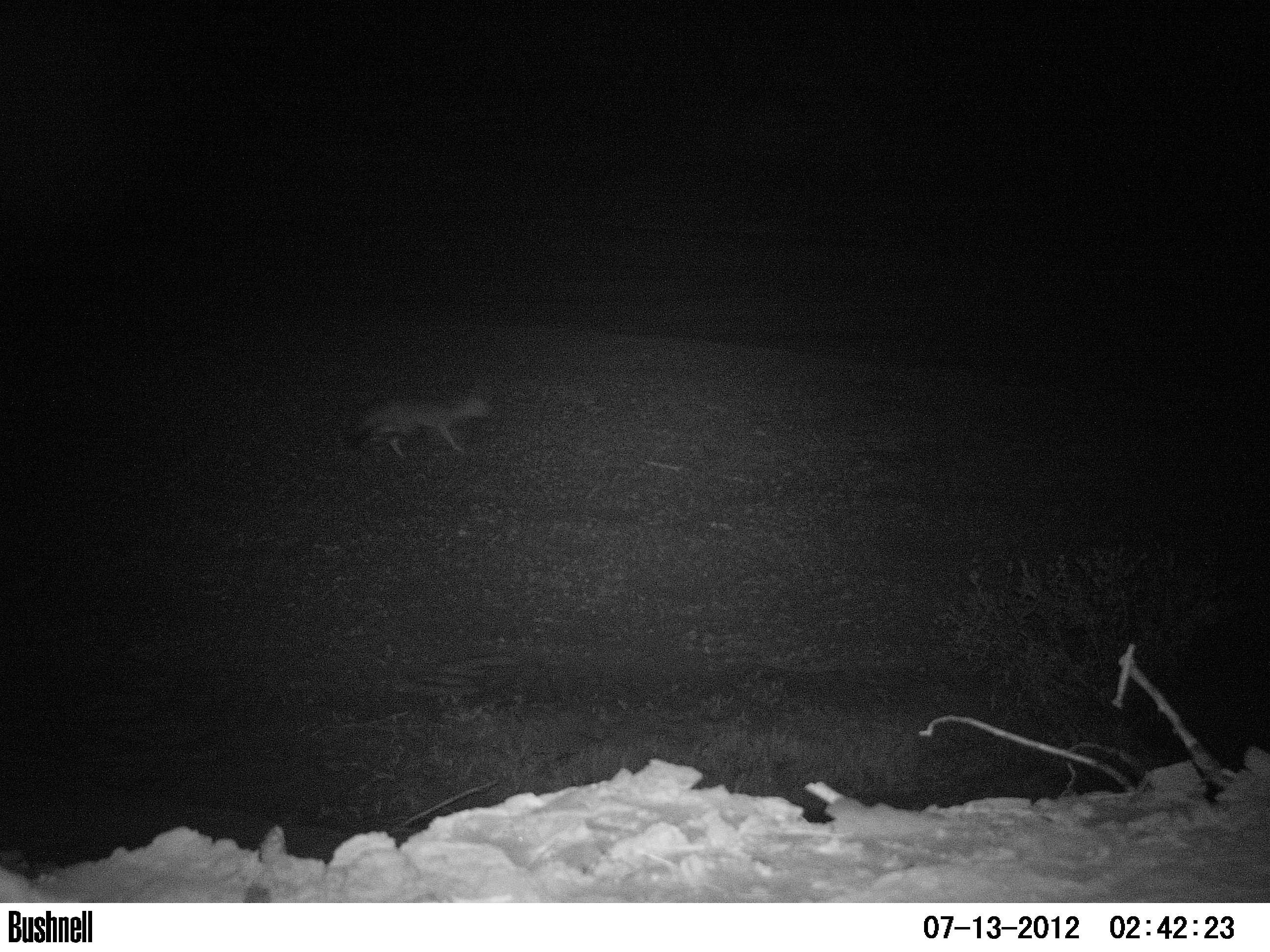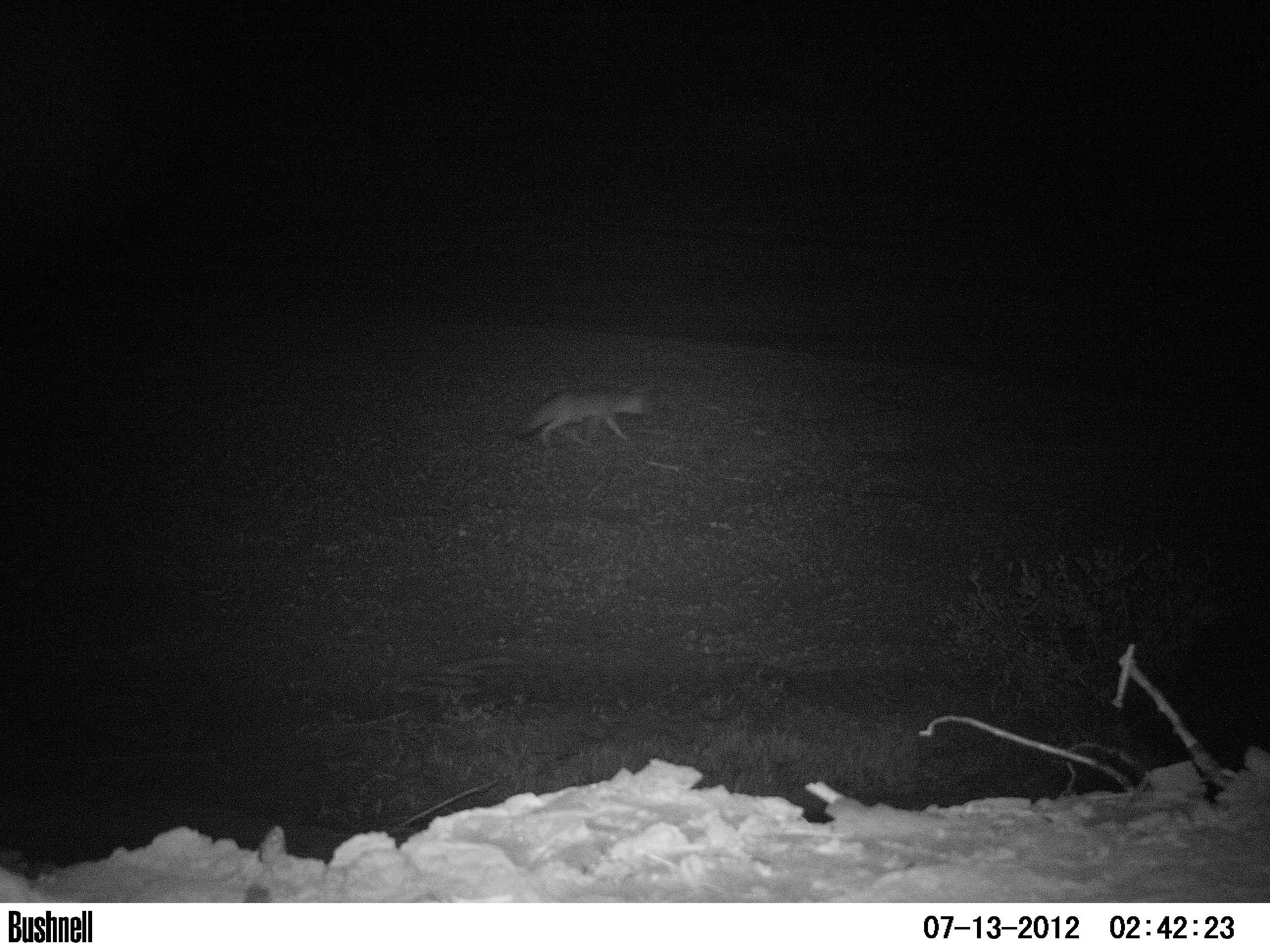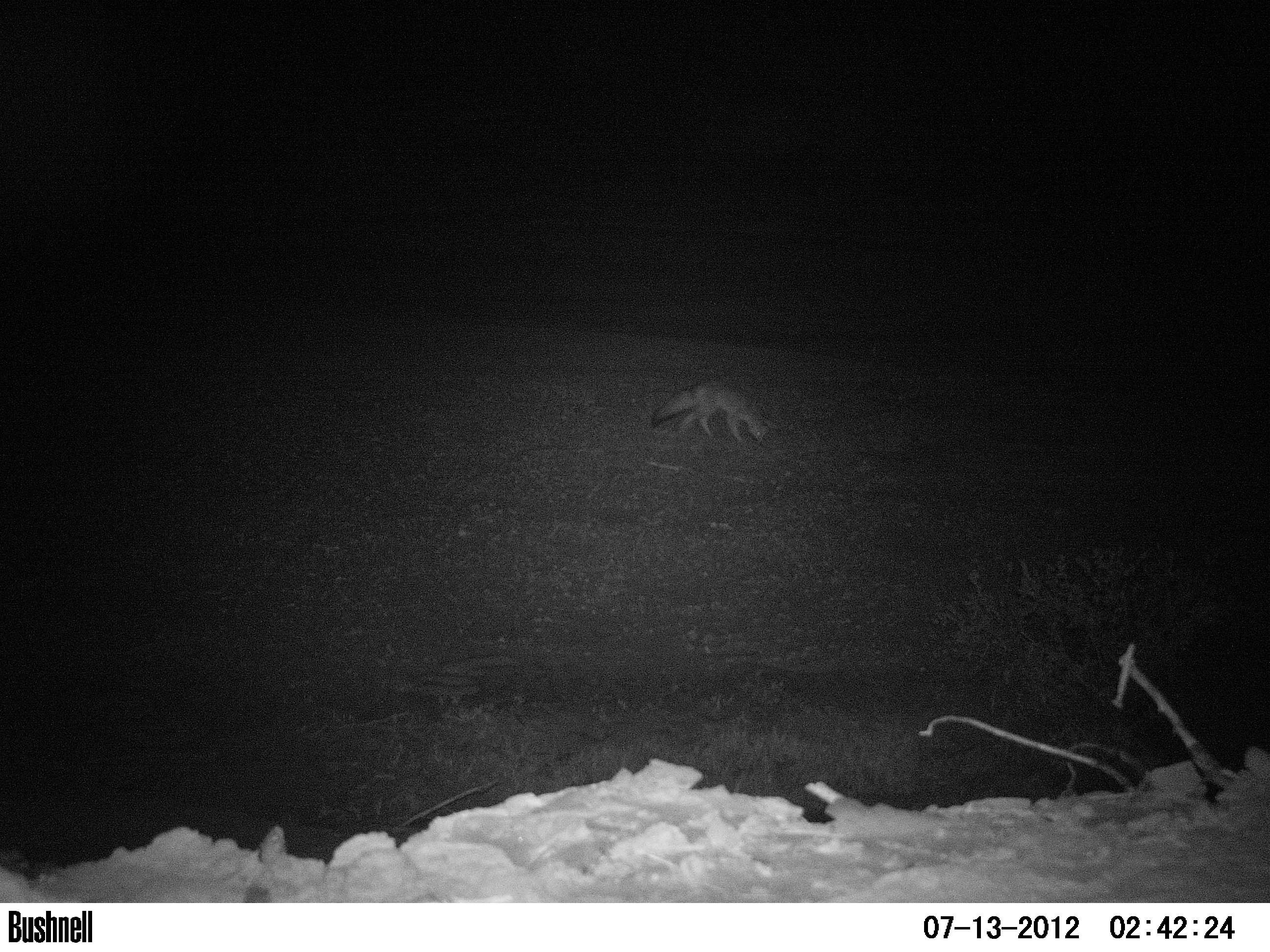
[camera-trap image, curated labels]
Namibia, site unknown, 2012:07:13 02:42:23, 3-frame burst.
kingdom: Animalia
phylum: Chordata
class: Mammalia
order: Carnivora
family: Canidae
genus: Vulpes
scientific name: Vulpes chama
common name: cape fox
Vulpes chama (cape fox).